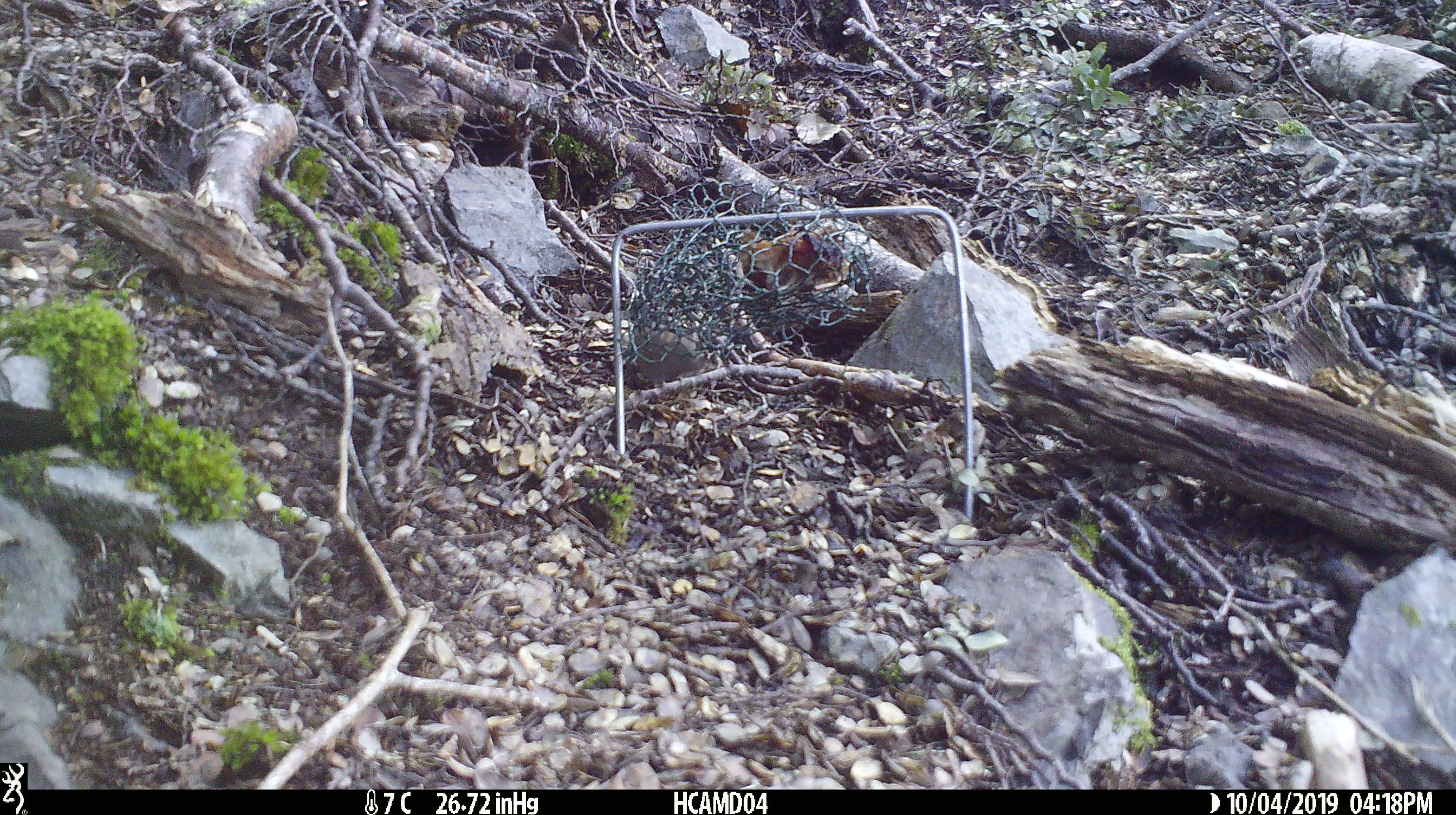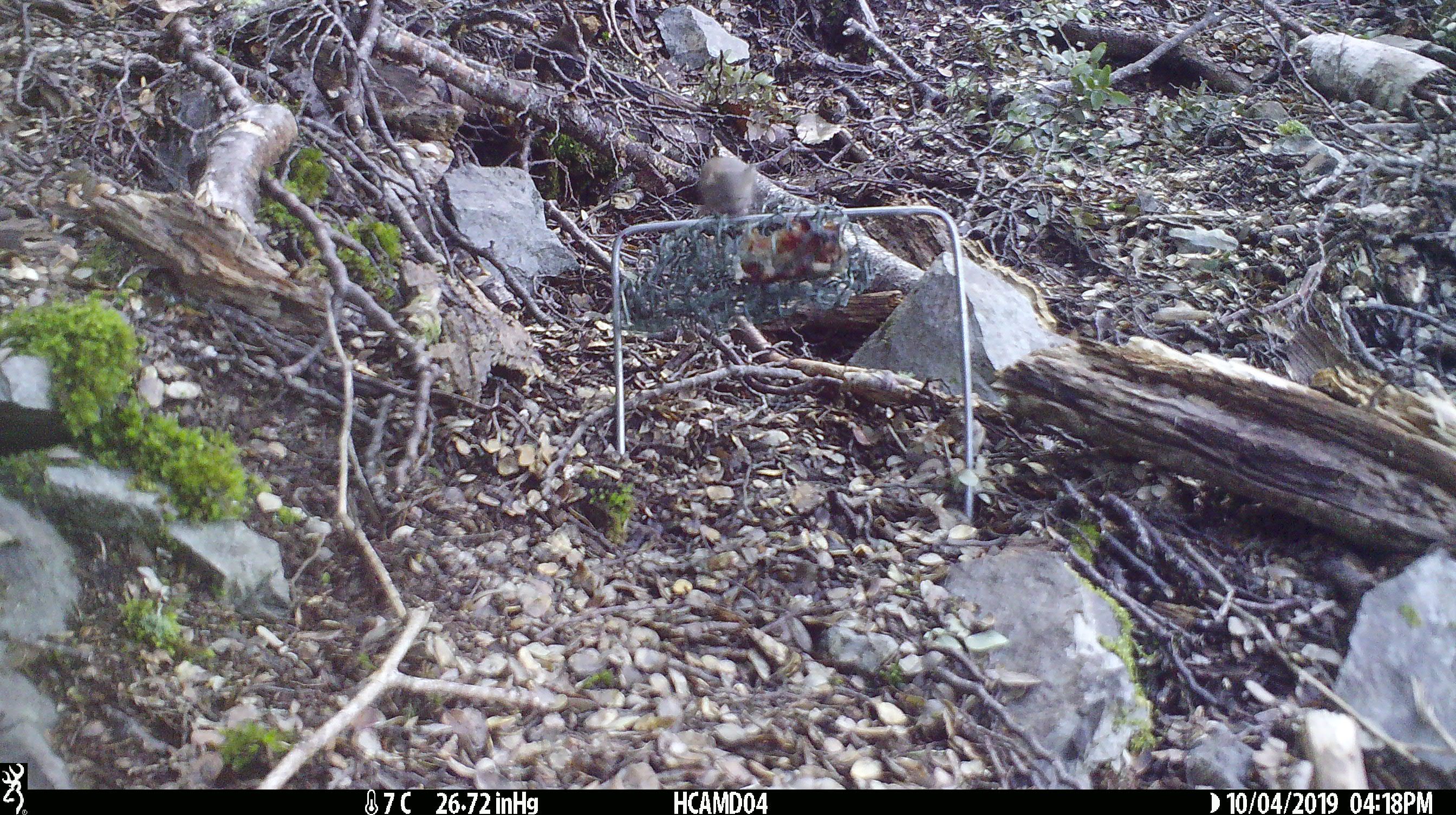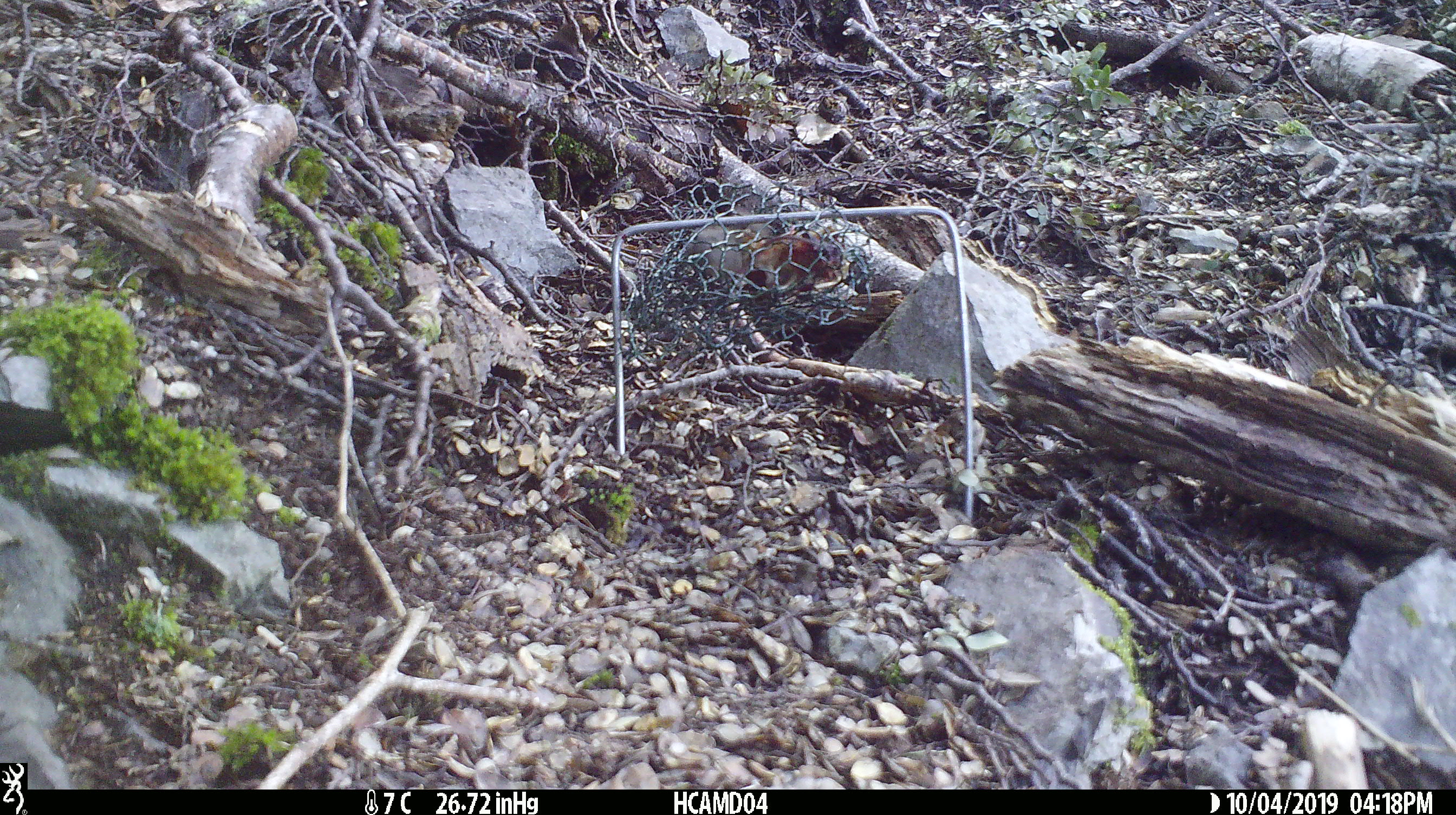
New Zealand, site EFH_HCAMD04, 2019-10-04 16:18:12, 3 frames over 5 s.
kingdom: Animalia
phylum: Chordata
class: Mammalia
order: Rodentia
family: Muridae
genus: Mus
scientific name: Mus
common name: mouse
Mouse (Mus).